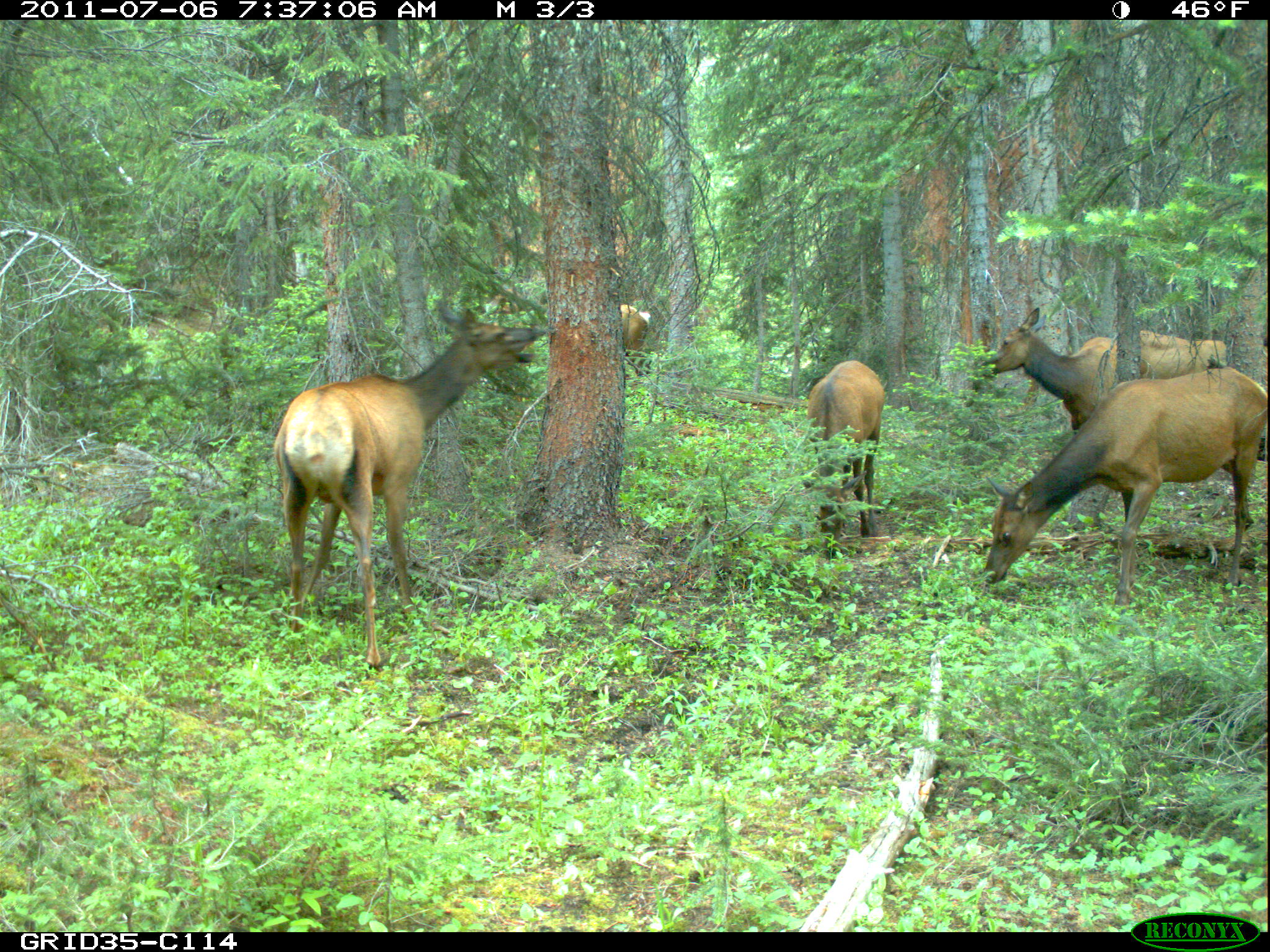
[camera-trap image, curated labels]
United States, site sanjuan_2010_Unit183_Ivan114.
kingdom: Animalia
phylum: Chordata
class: Mammalia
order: Artiodactyla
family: Cervidae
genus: Cervus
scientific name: Cervus elaphus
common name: red deer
Cervus elaphus (red deer).